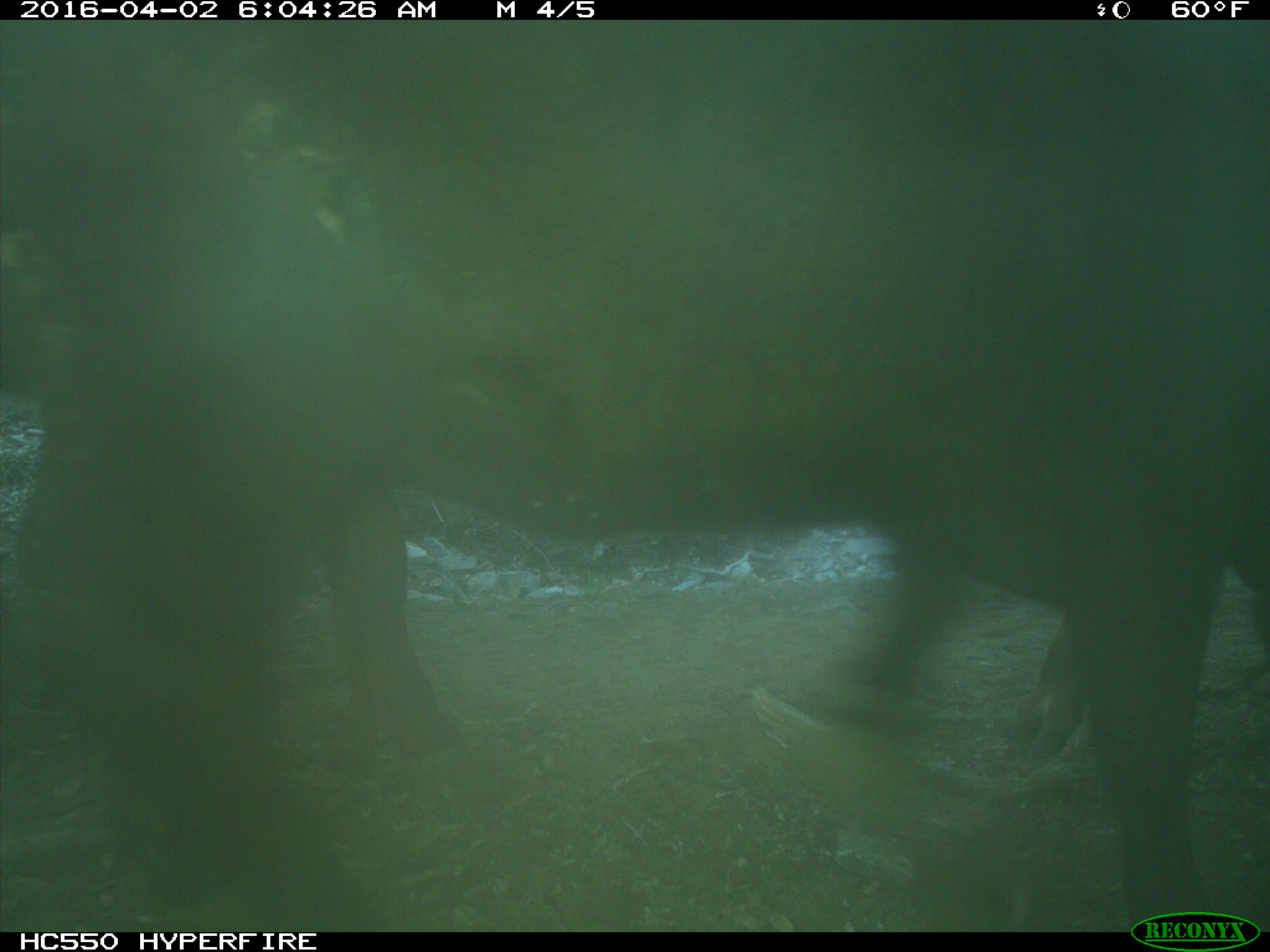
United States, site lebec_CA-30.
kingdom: Animalia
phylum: Chordata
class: Mammalia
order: Artiodactyla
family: Bovidae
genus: Bos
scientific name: Bos taurus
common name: domestic cow